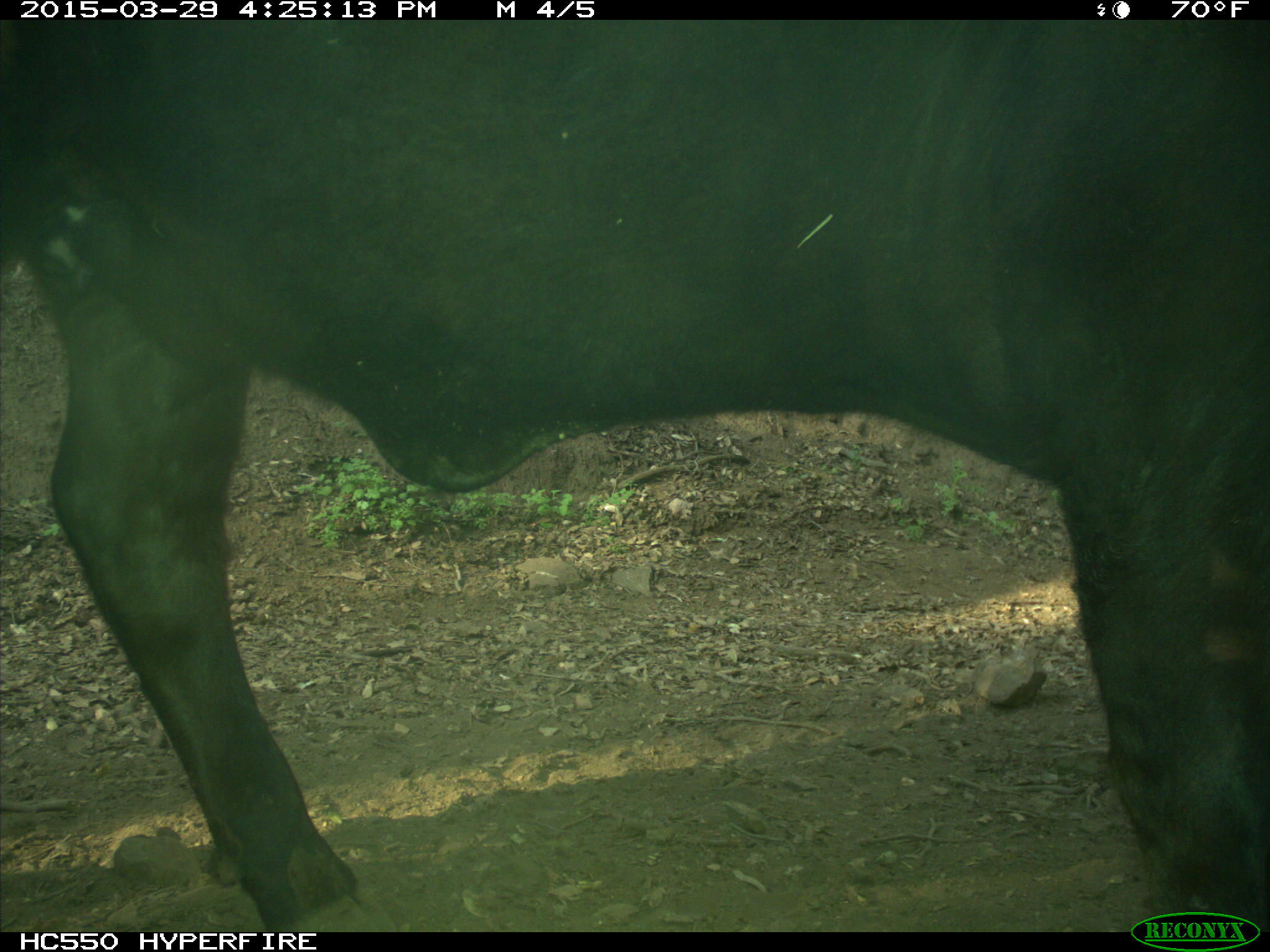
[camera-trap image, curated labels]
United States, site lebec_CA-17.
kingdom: Animalia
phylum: Chordata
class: Mammalia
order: Artiodactyla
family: Bovidae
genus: Bos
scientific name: Bos taurus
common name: domestic cow